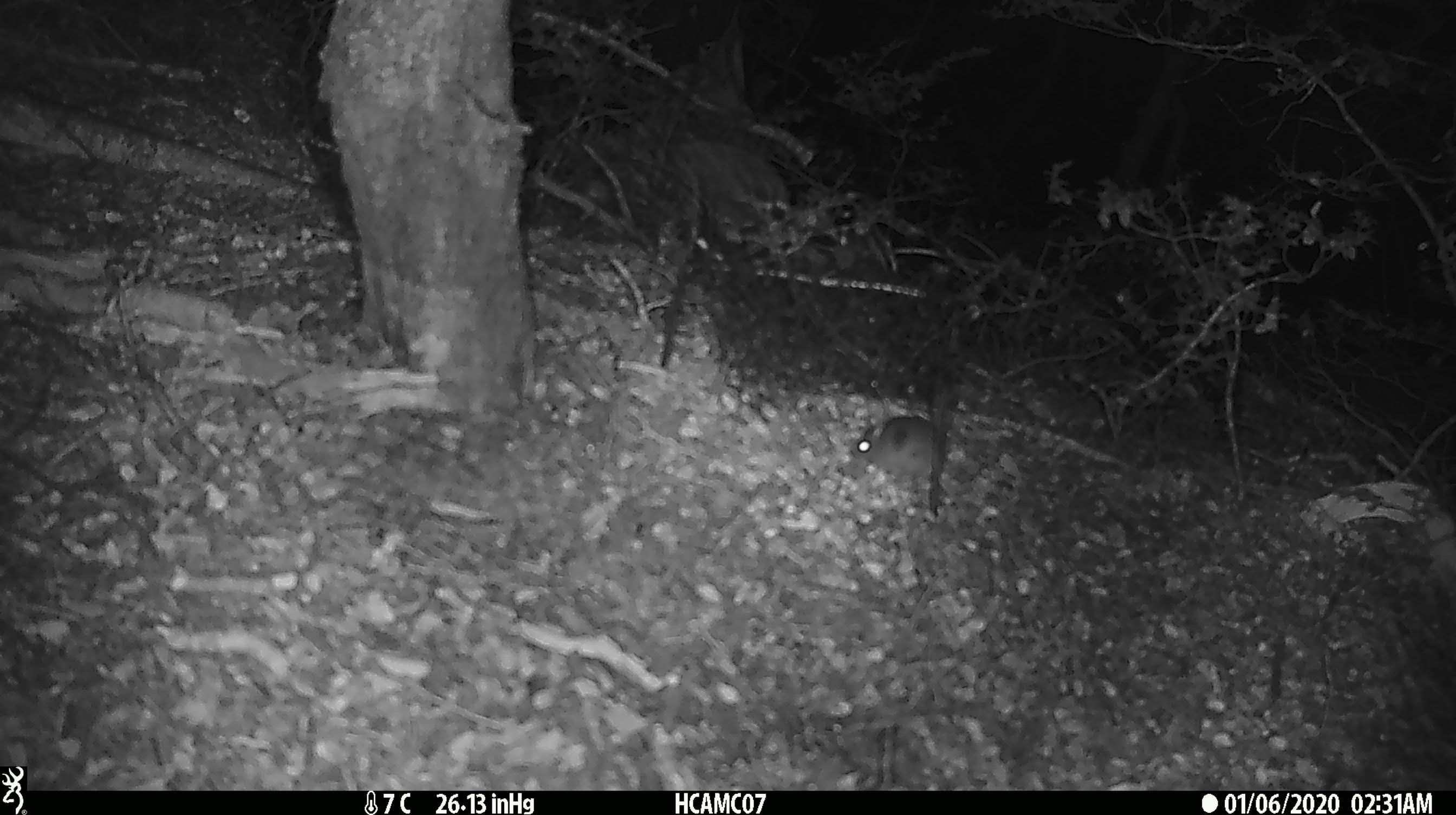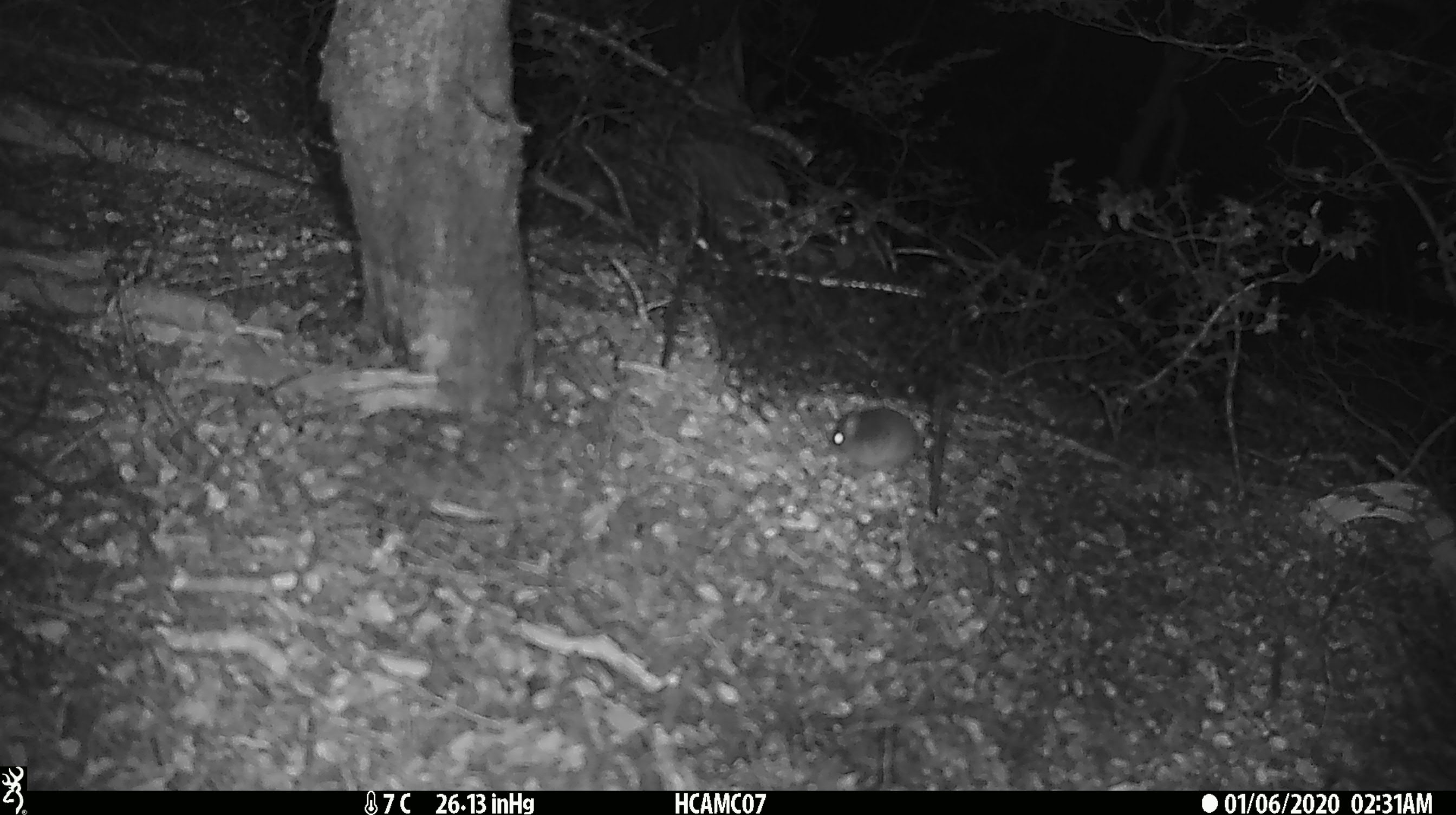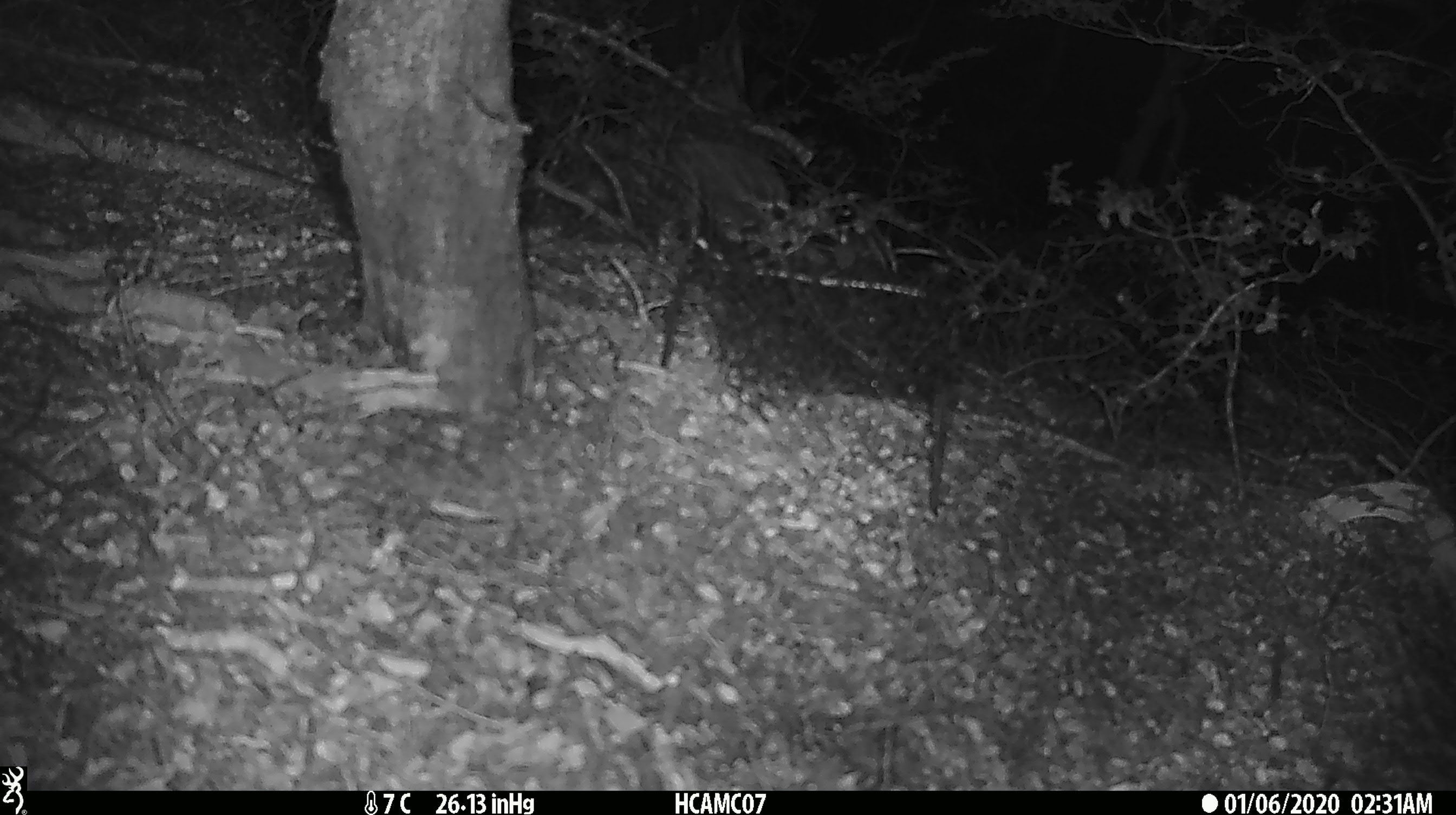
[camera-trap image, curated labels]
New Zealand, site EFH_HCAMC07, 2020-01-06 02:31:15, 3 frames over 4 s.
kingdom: Animalia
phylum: Chordata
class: Mammalia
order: Rodentia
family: Muridae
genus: Mus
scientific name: Mus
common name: mouse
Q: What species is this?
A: Mouse (Mus).